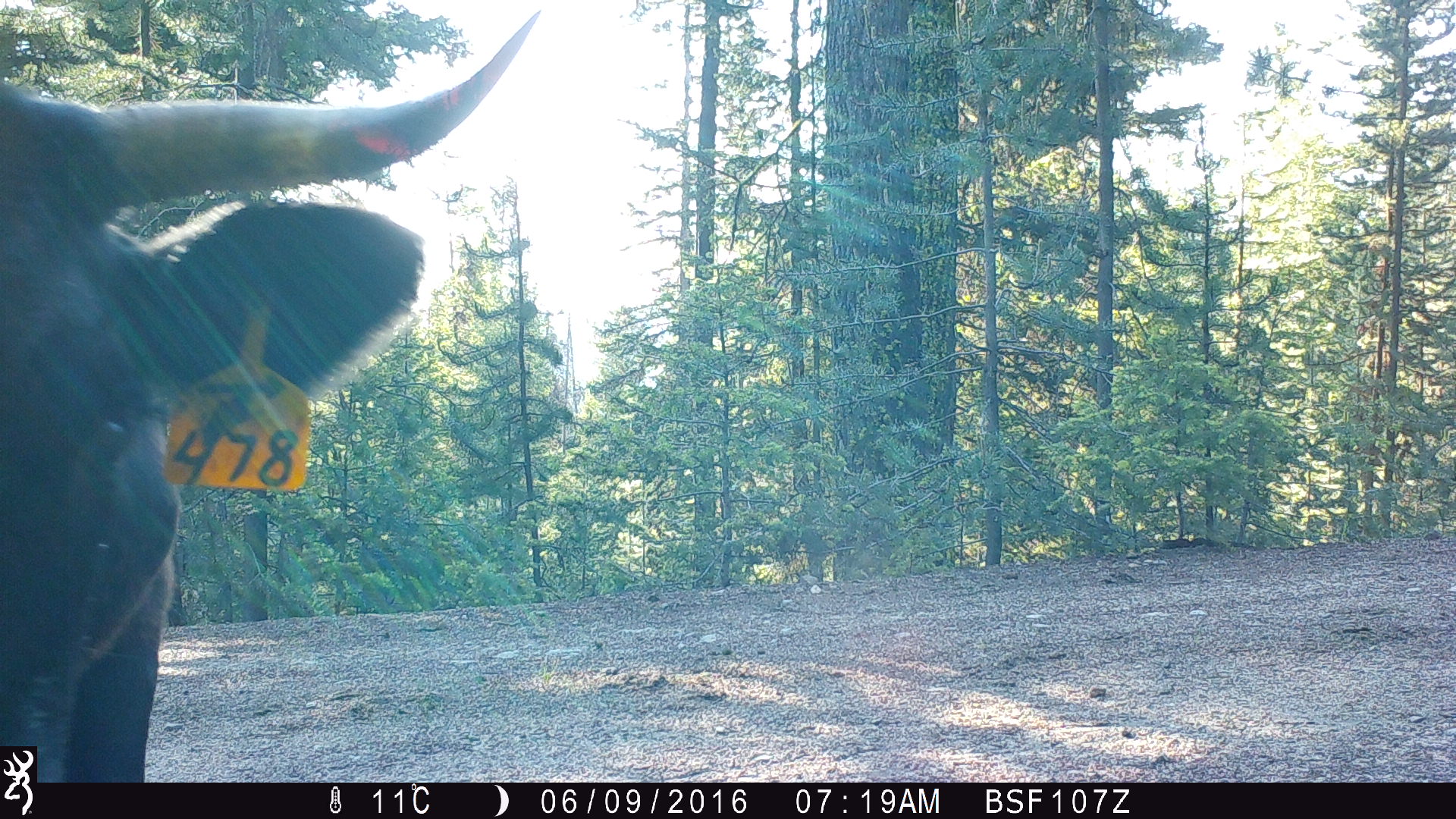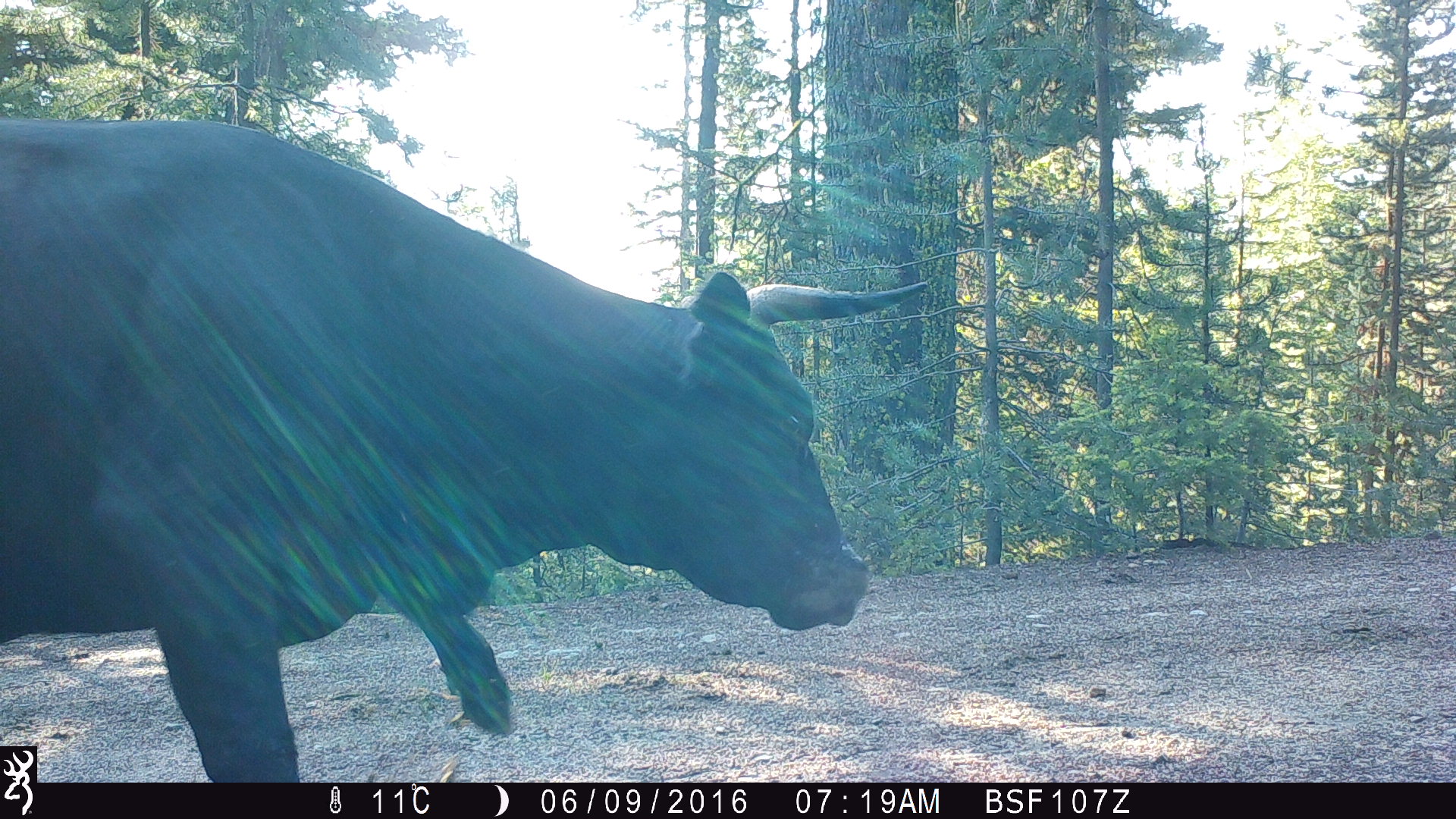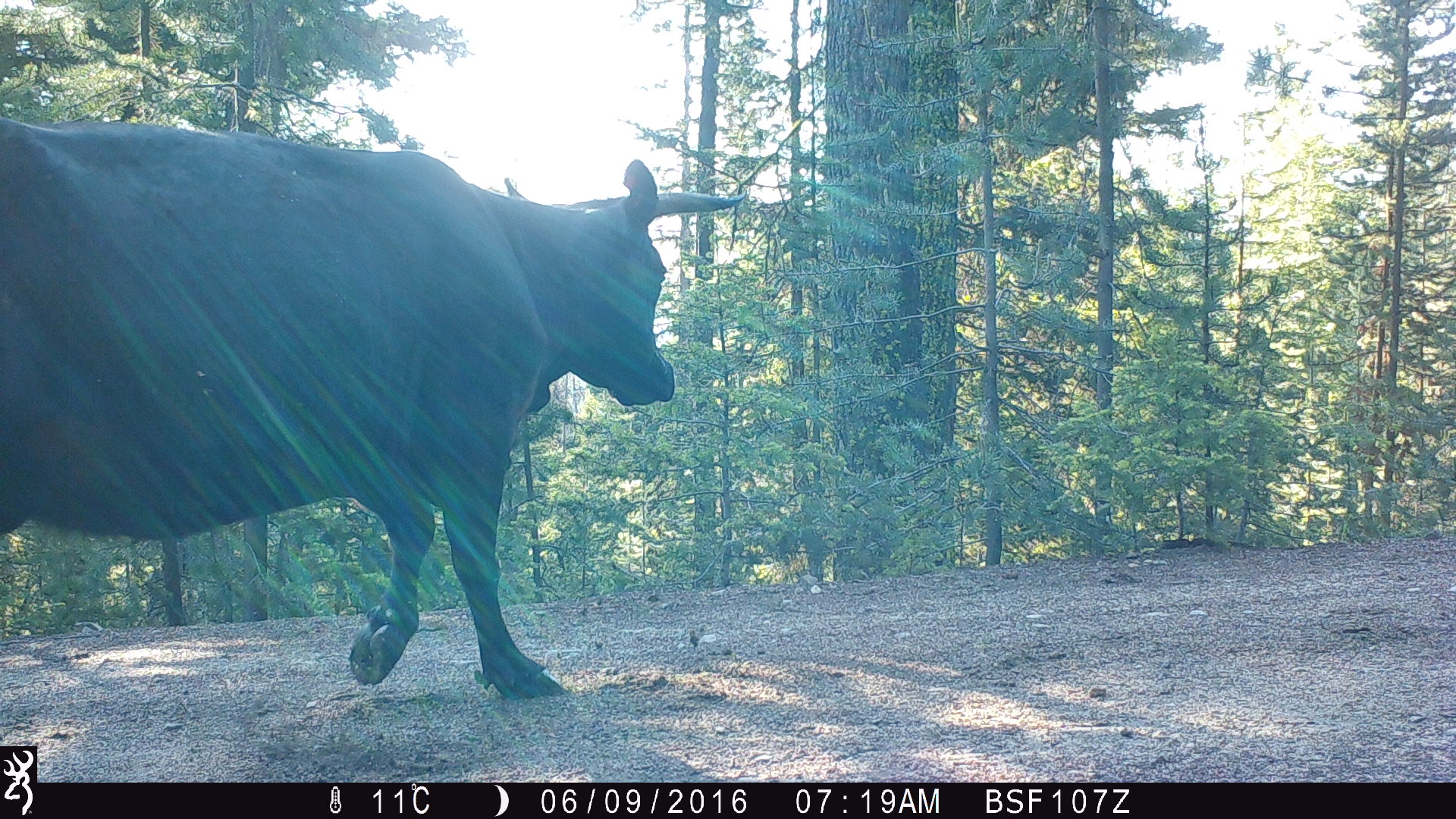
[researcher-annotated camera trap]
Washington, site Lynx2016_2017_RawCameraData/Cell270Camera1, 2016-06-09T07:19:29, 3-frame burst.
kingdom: Animalia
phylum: Chordata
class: Mammalia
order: Artiodactyla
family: Bovidae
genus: Bos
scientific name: Bos taurus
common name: domestic cattle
Domestic cattle (Bos taurus). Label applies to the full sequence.